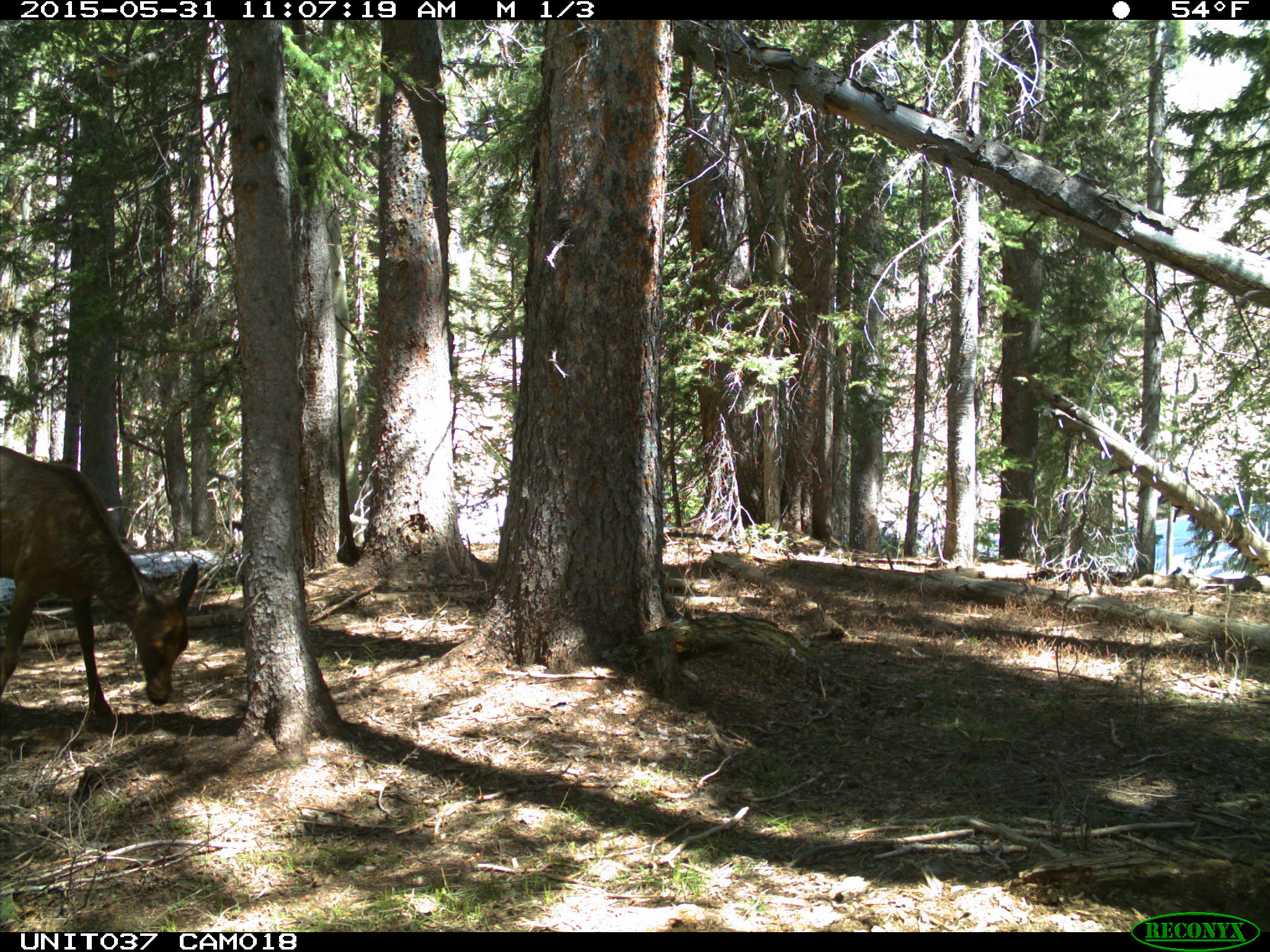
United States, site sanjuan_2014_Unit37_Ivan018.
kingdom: Animalia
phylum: Chordata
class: Mammalia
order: Artiodactyla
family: Cervidae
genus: Cervus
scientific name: Cervus elaphus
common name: red deer